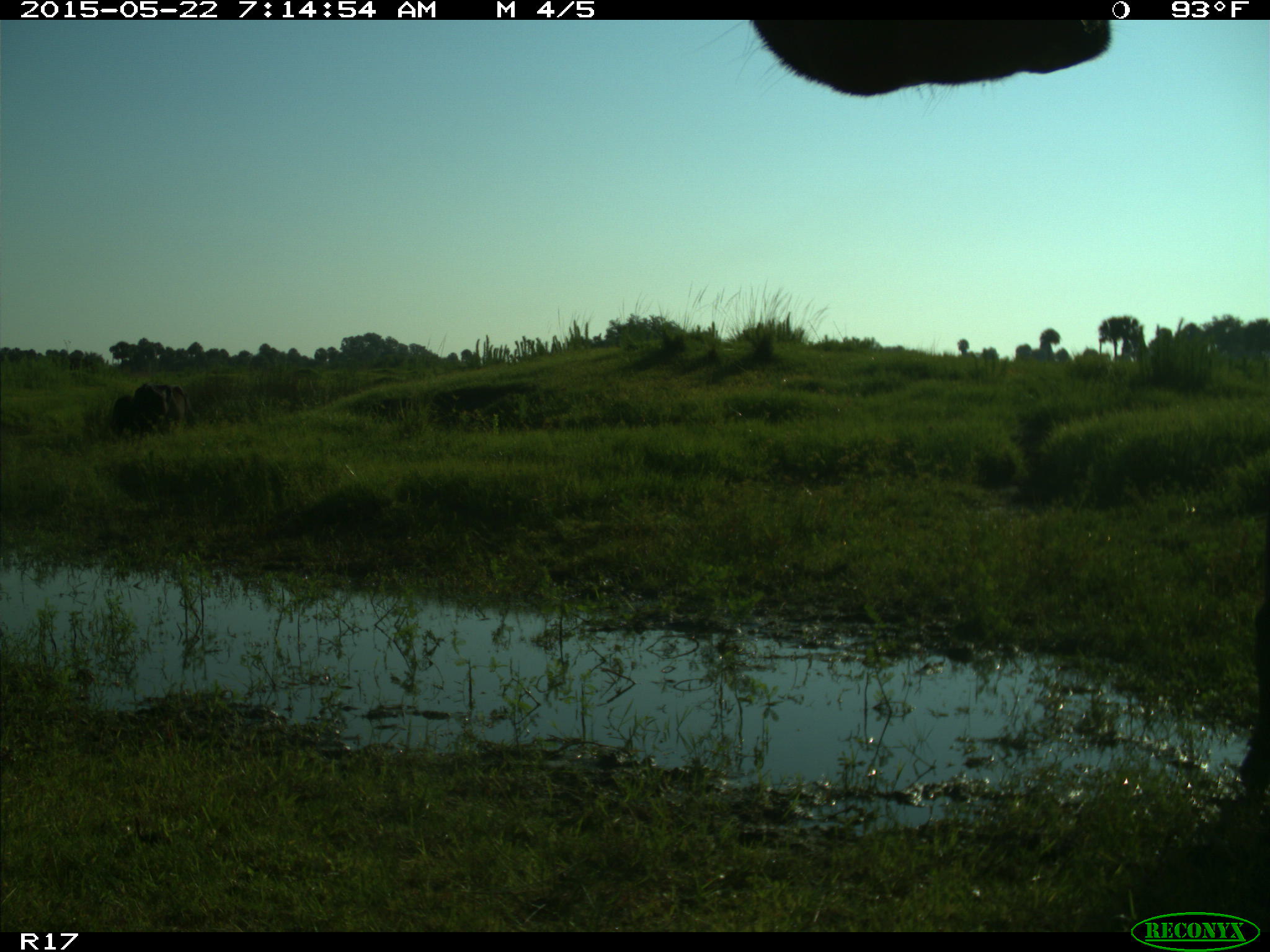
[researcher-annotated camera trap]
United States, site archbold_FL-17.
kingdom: Animalia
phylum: Chordata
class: Mammalia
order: Artiodactyla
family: Bovidae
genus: Bos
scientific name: Bos taurus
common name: domestic cow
Bos taurus (domestic cow).